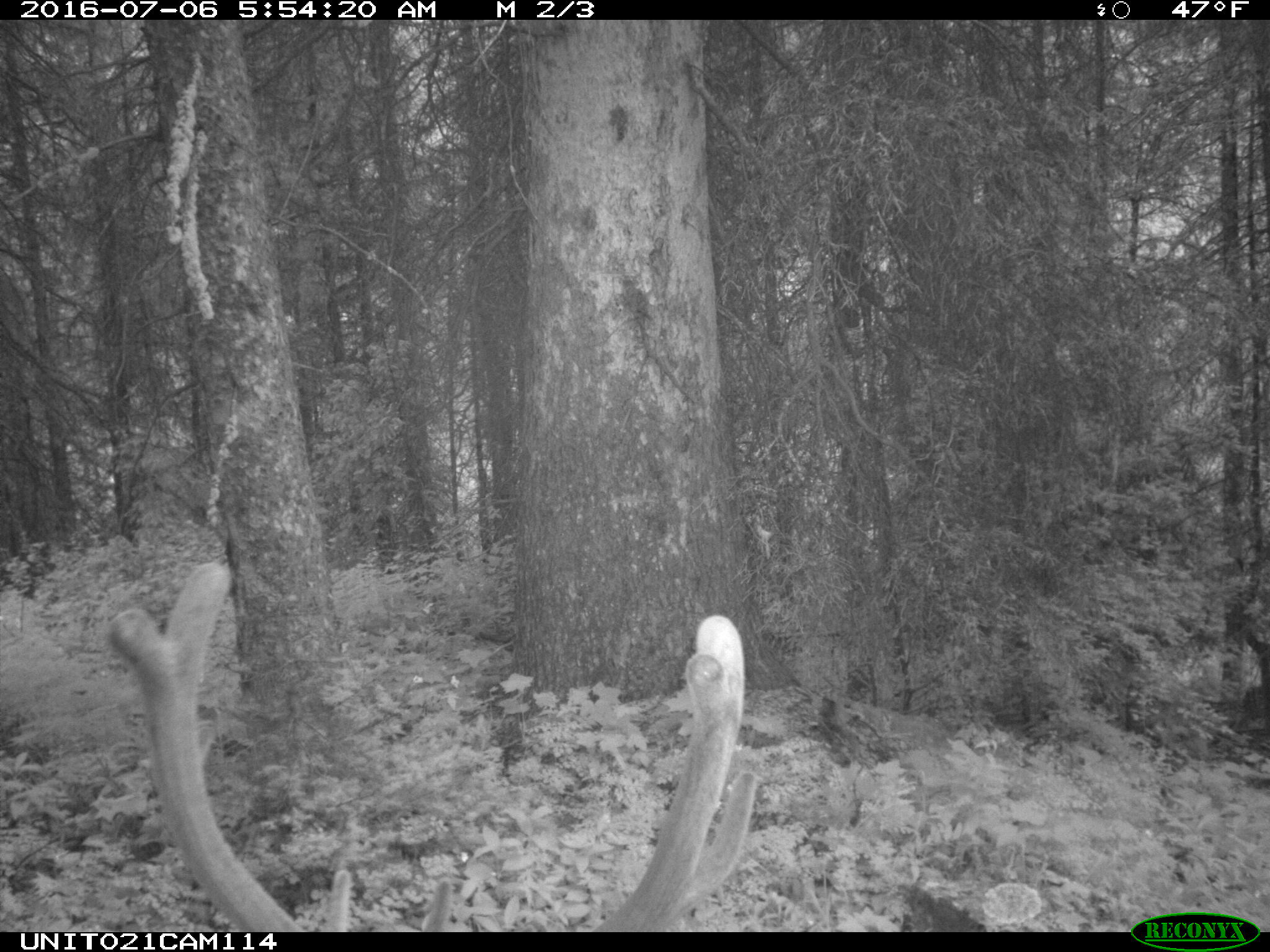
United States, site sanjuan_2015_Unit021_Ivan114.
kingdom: Animalia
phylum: Chordata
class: Mammalia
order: Artiodactyla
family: Cervidae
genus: Cervus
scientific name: Cervus elaphus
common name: red deer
Cervus elaphus (red deer).